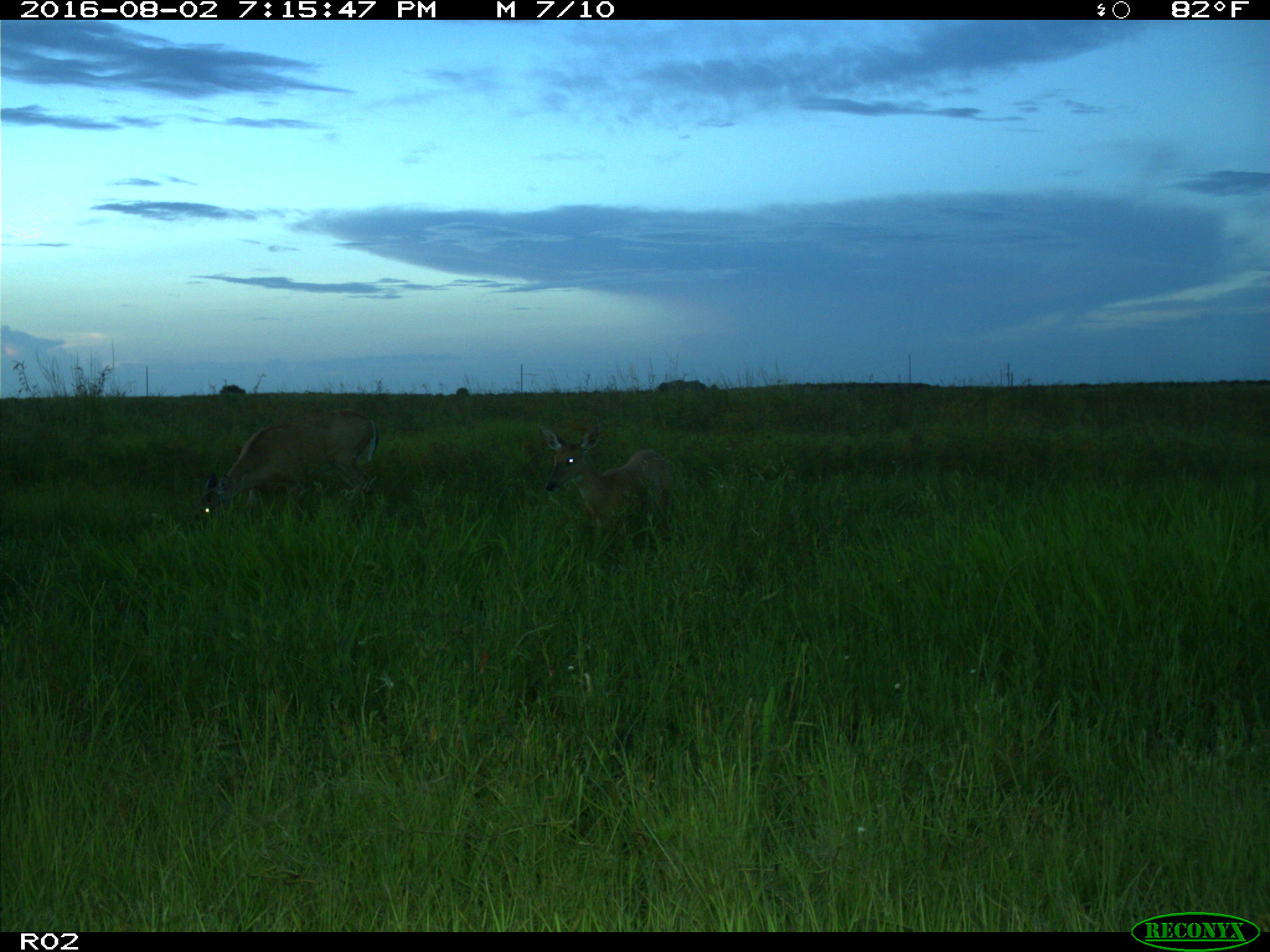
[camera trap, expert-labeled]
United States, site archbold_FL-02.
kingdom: Animalia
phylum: Chordata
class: Mammalia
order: Artiodactyla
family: Cervidae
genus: Odocoileus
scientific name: Odocoileus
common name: deer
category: unidentified deer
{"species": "unidentified deer (deer) (Odocoileus)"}